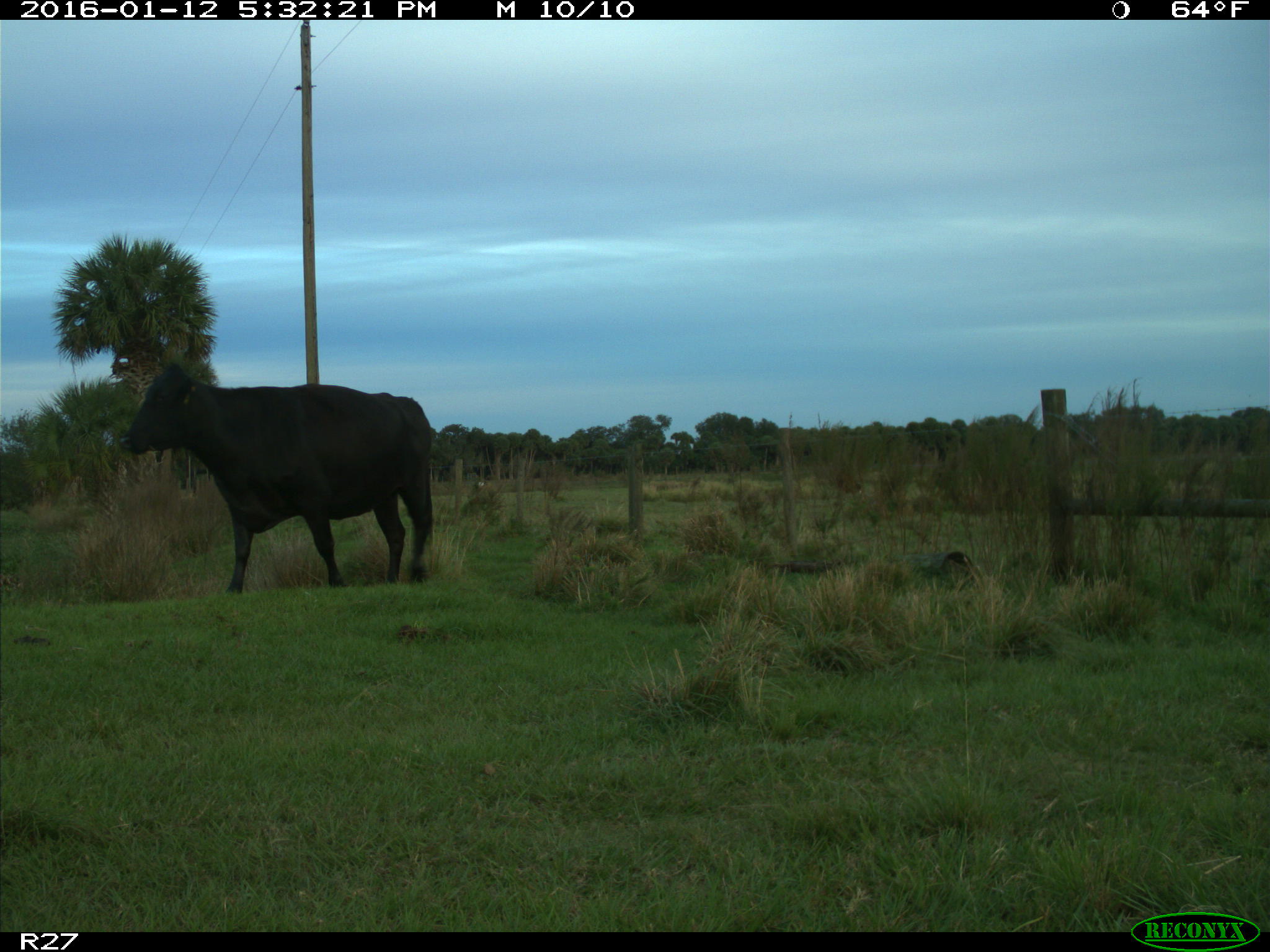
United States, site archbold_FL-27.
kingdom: Animalia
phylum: Chordata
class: Mammalia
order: Artiodactyla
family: Bovidae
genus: Bos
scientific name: Bos taurus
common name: domestic cow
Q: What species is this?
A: Bos taurus (domestic cow).